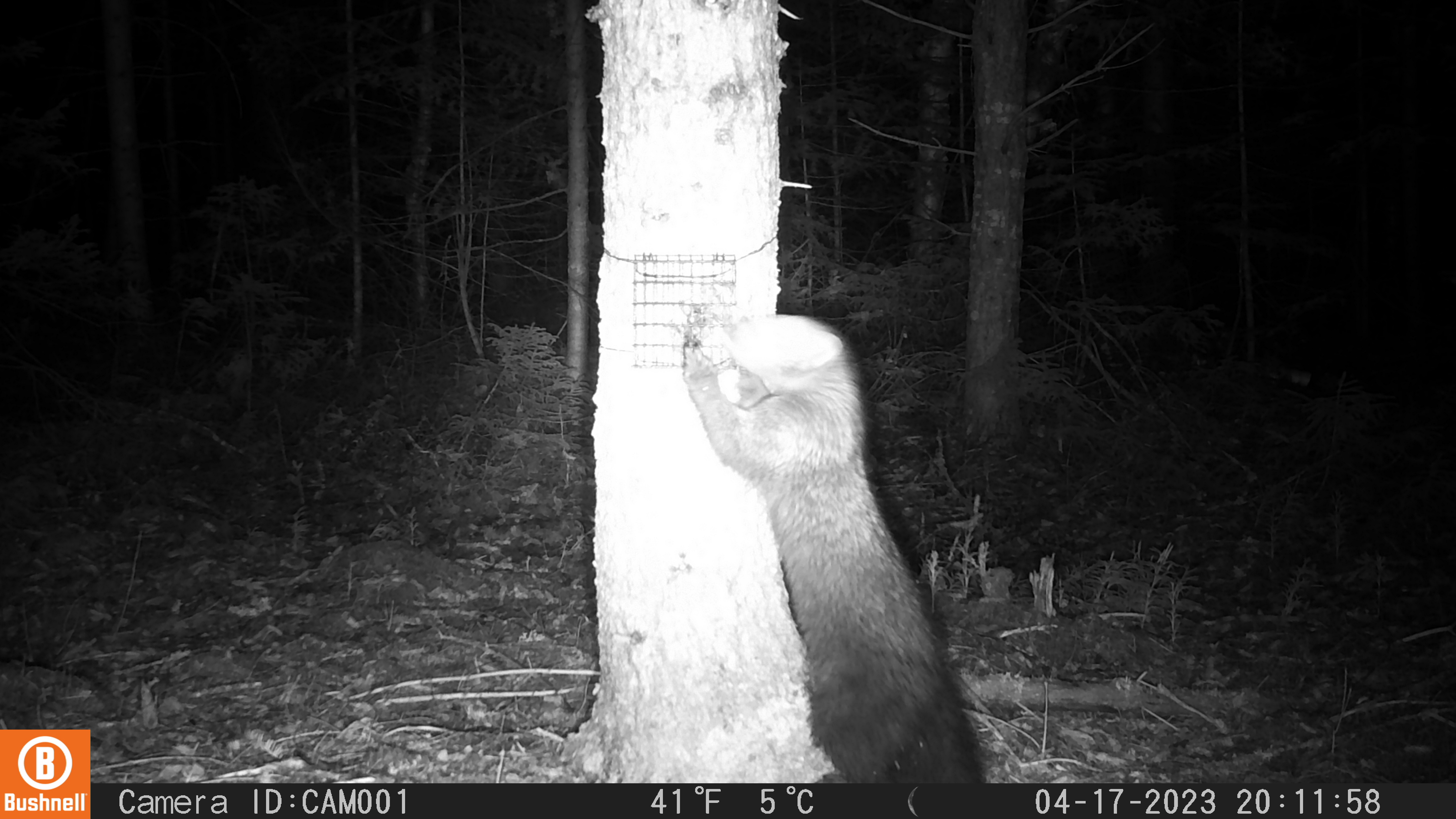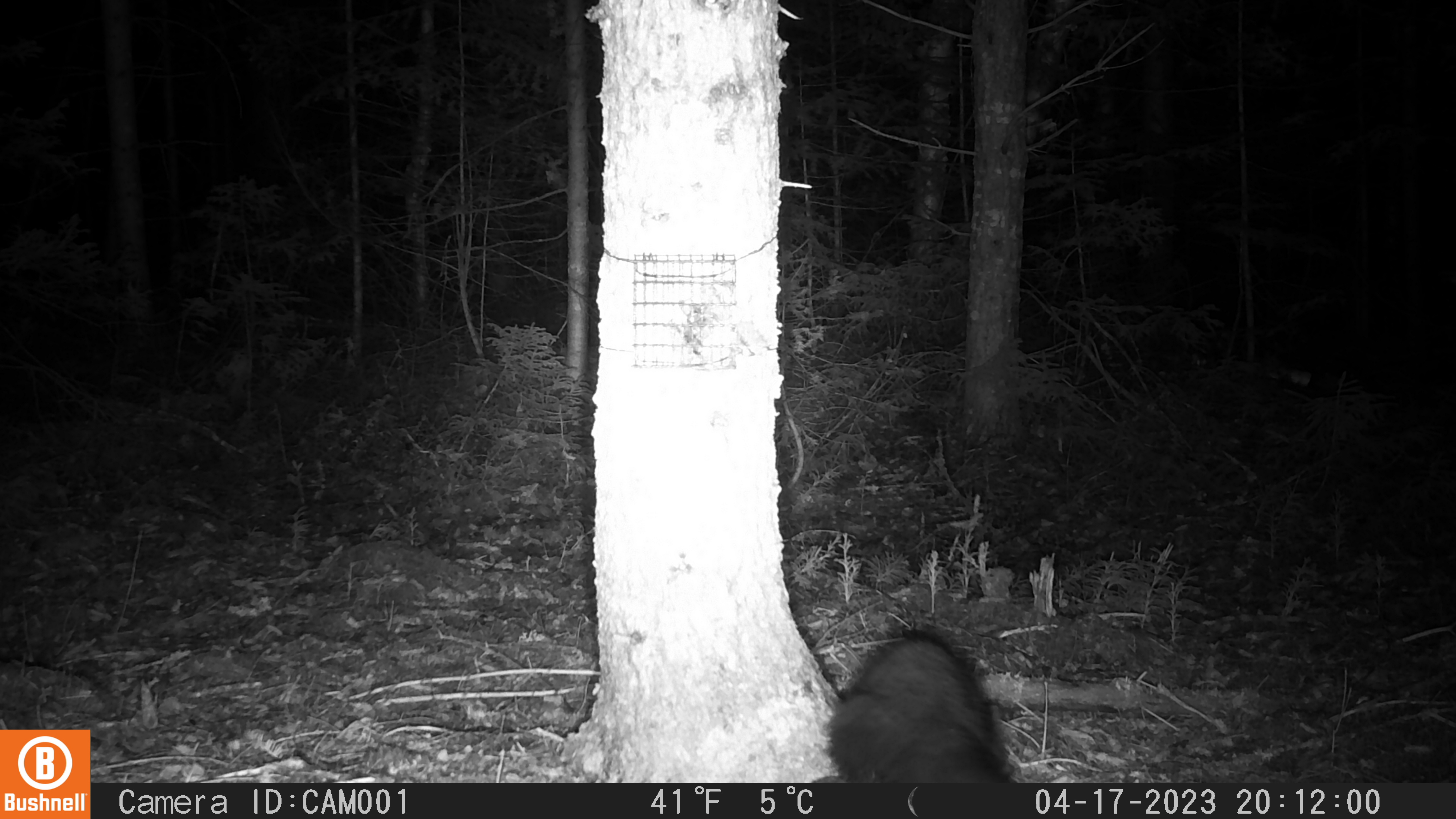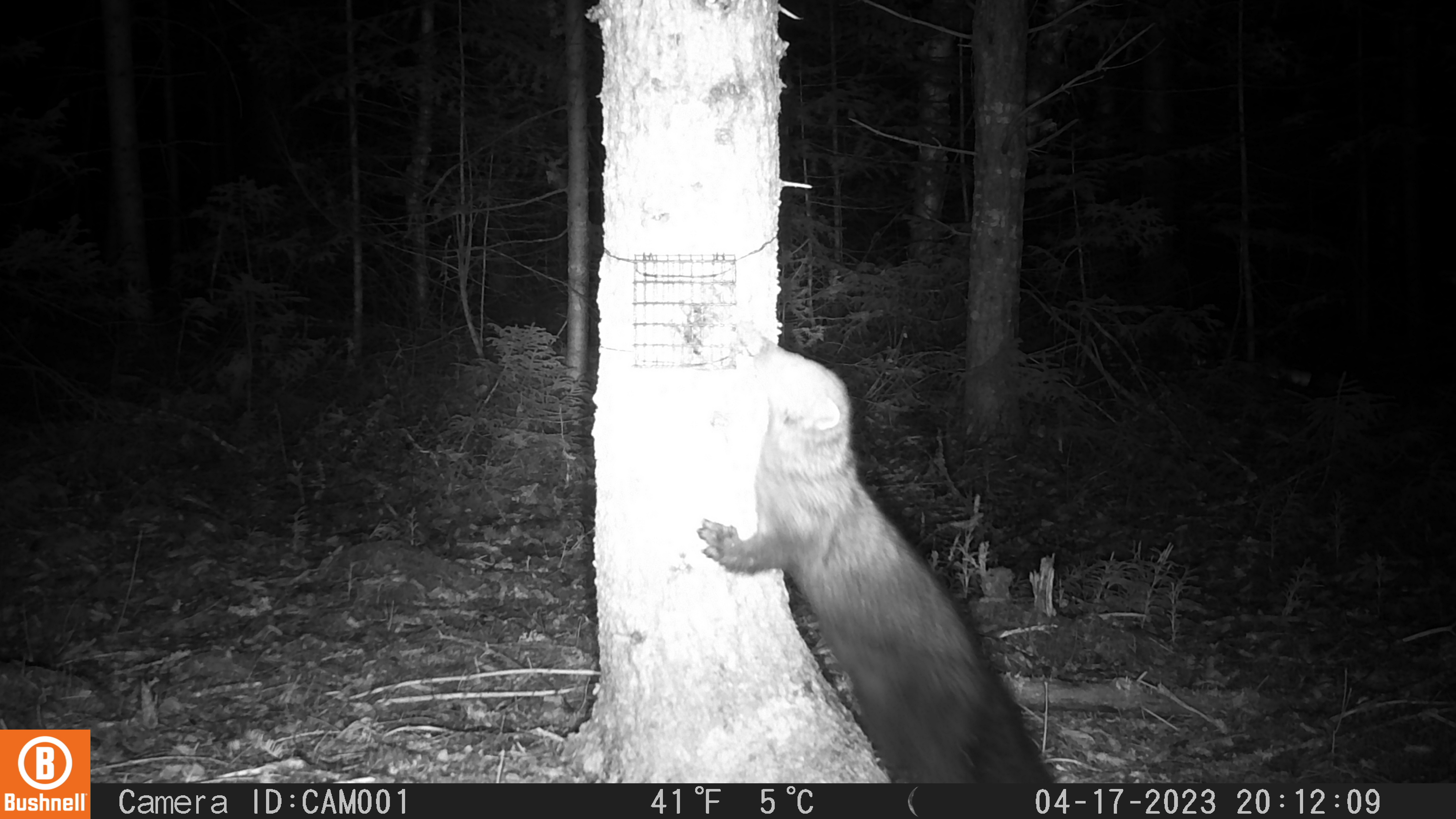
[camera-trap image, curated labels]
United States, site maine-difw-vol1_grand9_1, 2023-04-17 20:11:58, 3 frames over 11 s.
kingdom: Animalia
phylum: Chordata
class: Mammalia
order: Carnivora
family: Mustelidae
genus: Pekania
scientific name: Pekania pennanti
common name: fisher